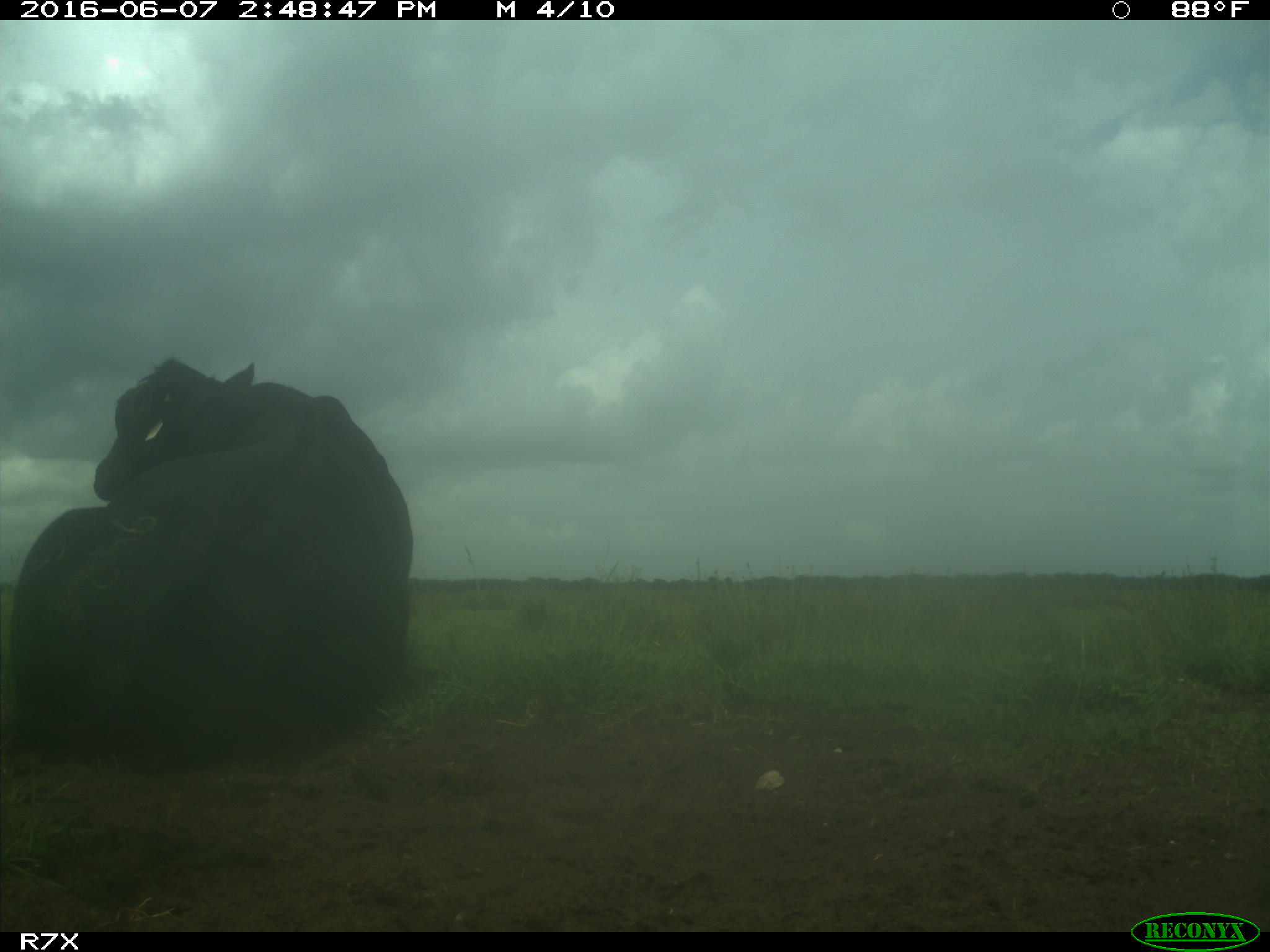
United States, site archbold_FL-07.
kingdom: Animalia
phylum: Chordata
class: Mammalia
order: Artiodactyla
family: Bovidae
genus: Bos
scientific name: Bos taurus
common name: domestic cow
Bos taurus (domestic cow).